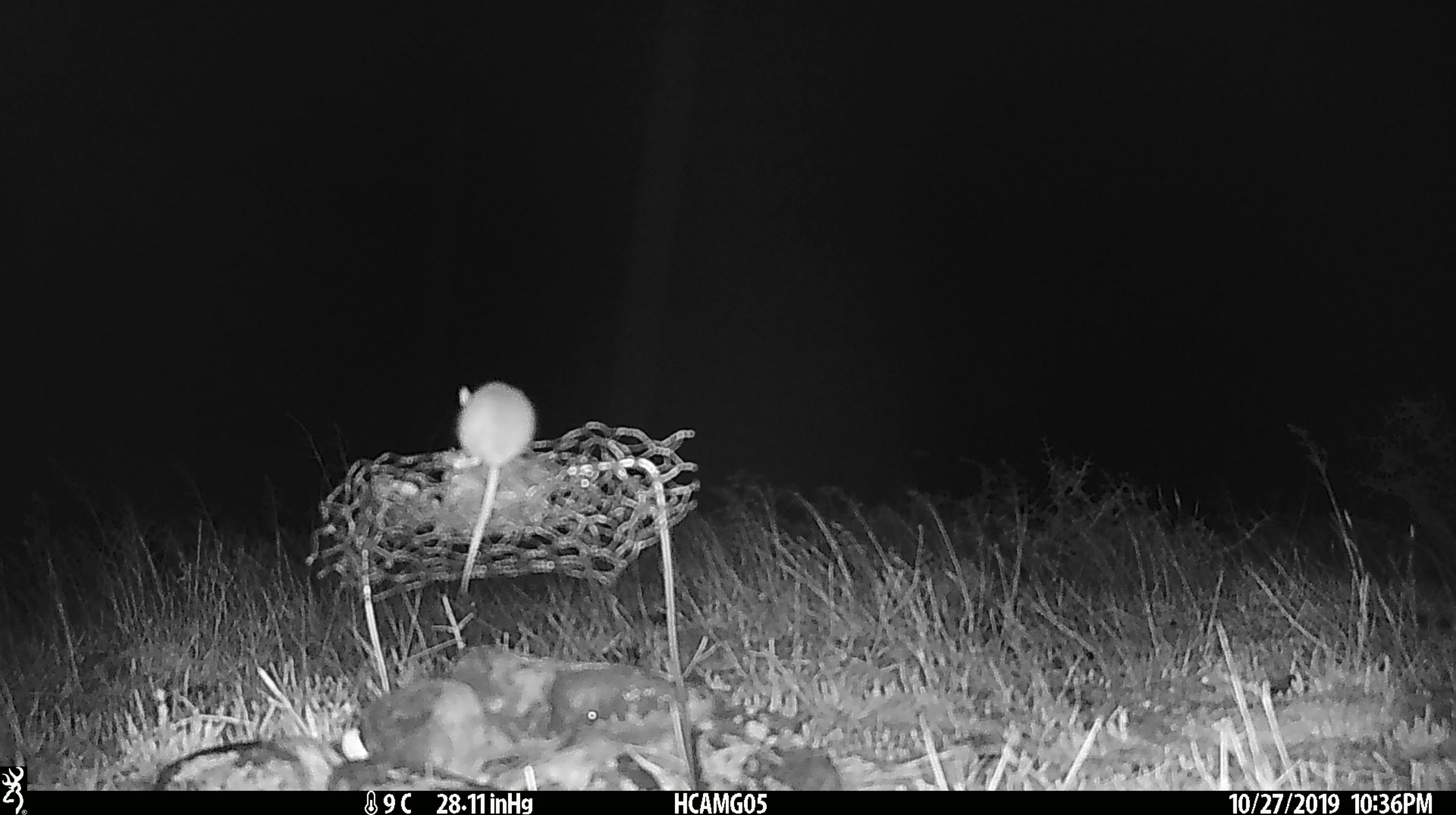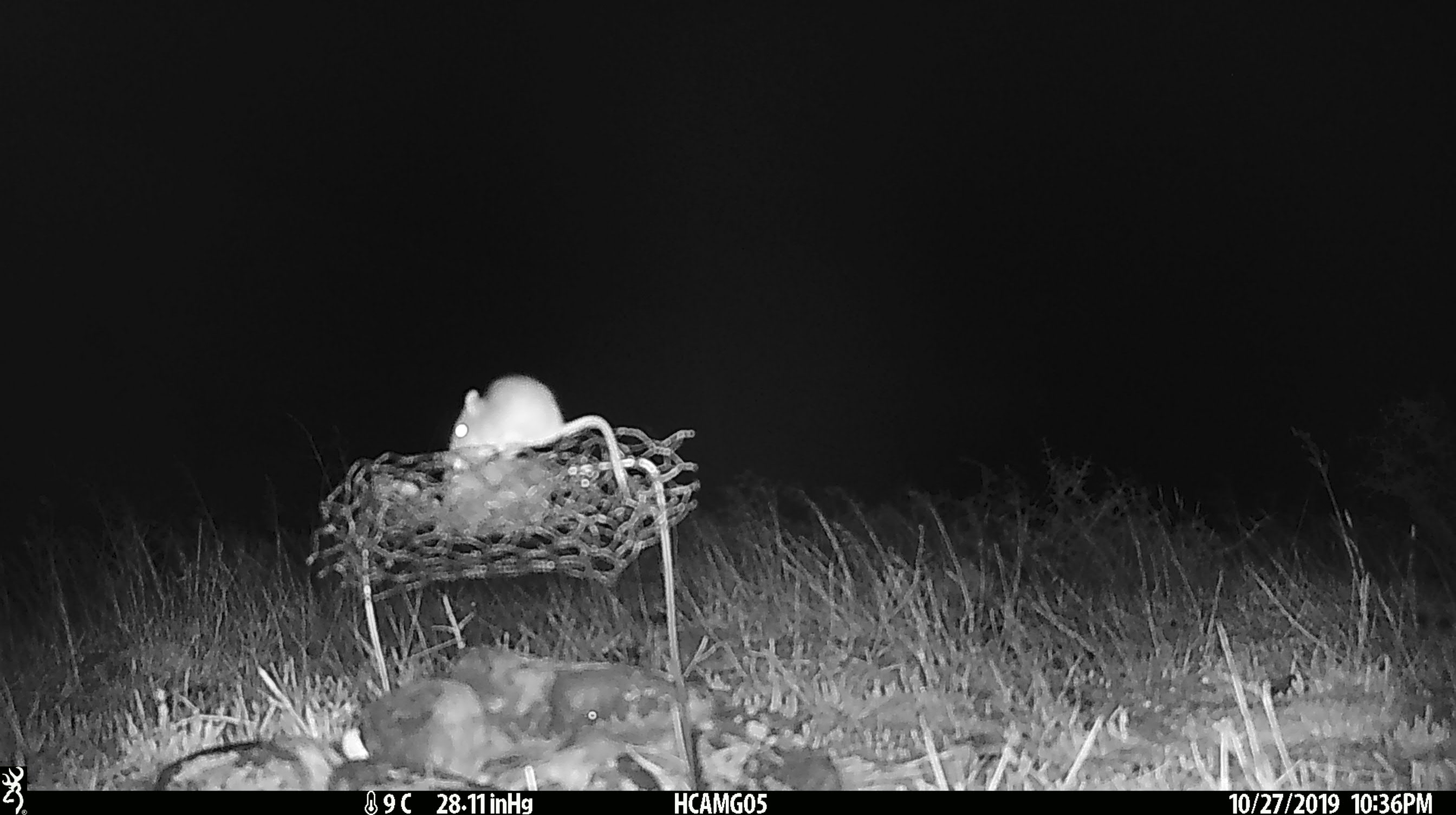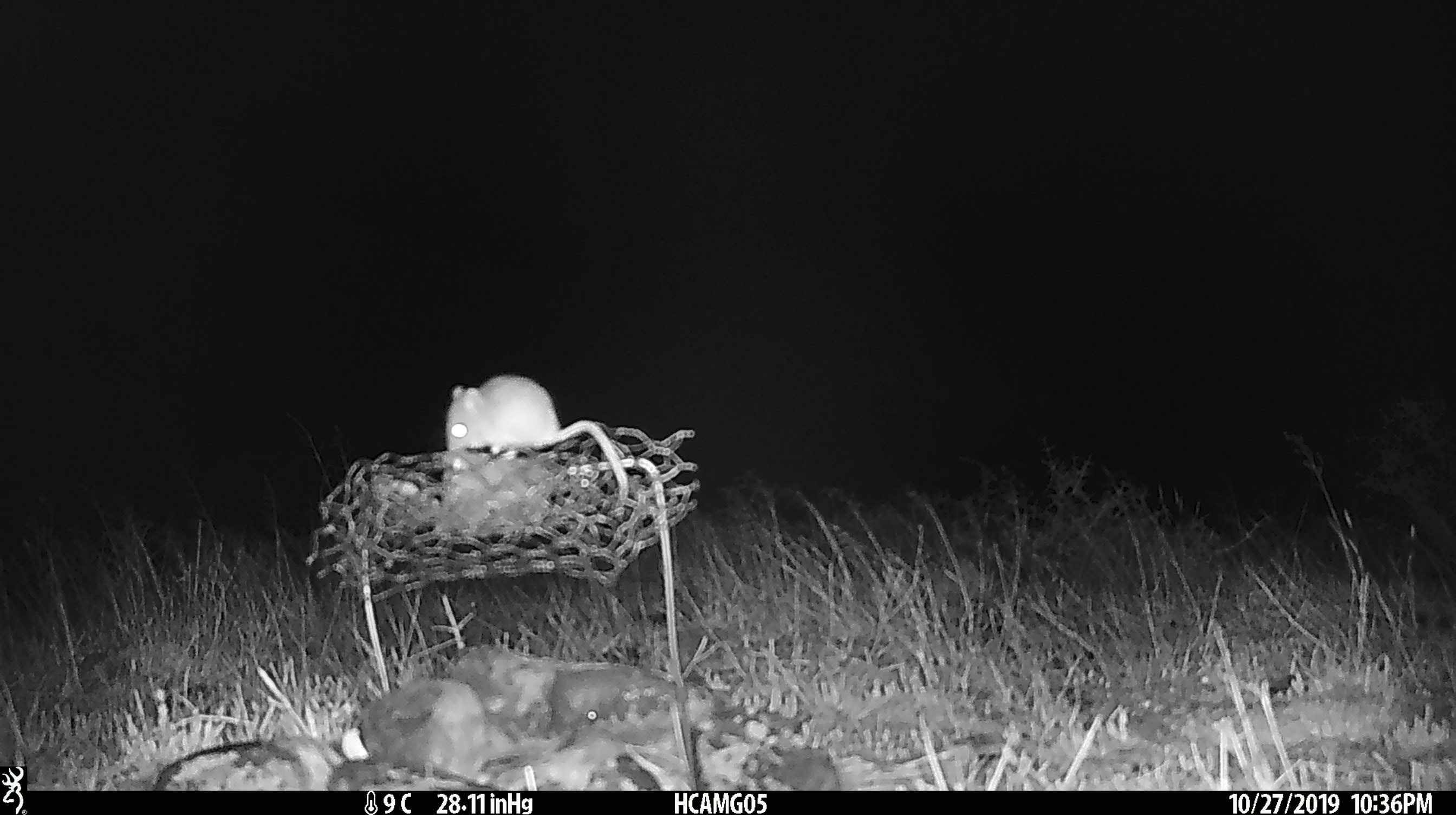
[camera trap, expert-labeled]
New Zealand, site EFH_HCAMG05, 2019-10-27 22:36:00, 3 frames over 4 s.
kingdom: Animalia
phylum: Chordata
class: Mammalia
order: Rodentia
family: Muridae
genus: Mus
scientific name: Mus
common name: mouse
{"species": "mouse (Mus)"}